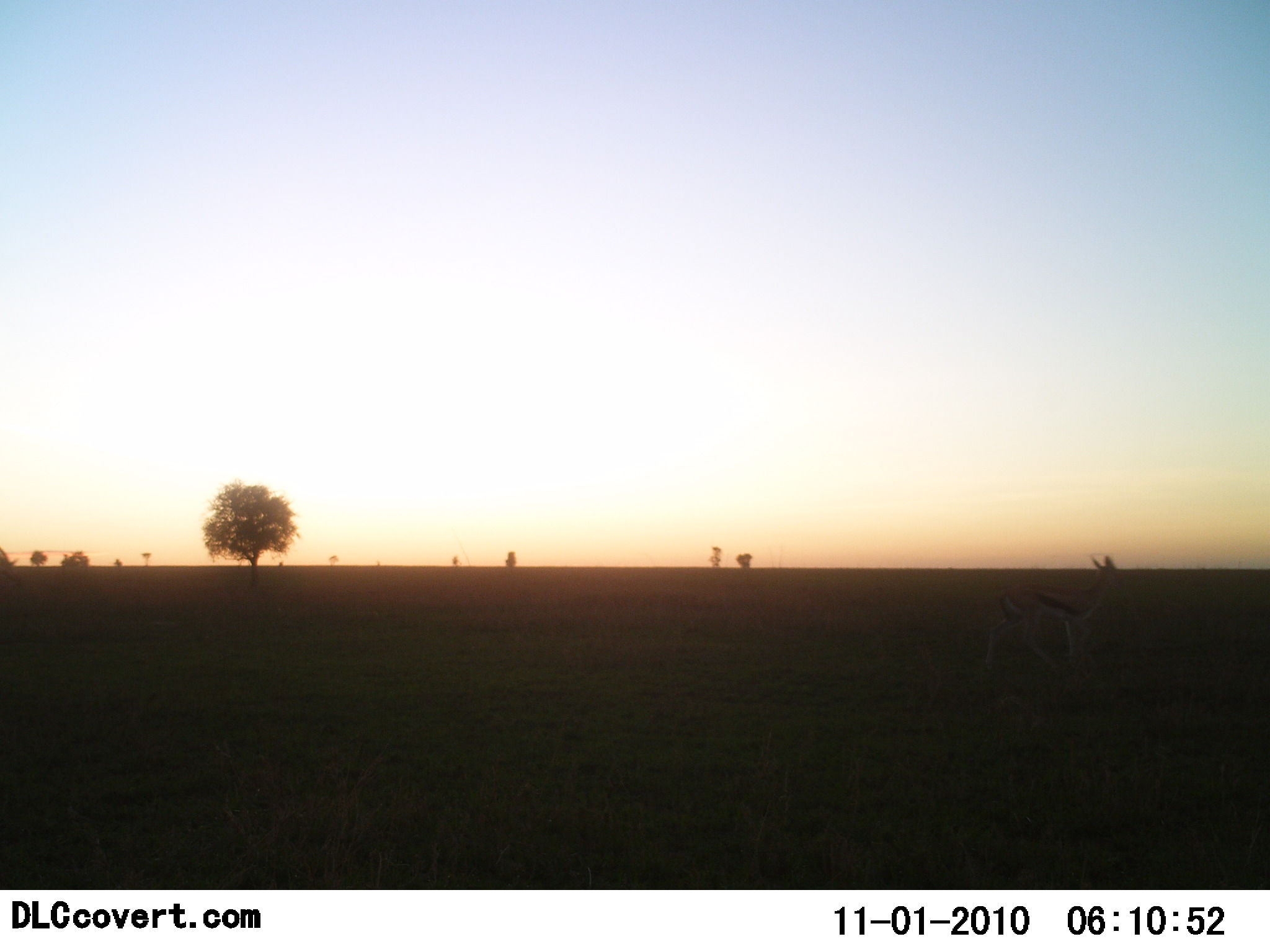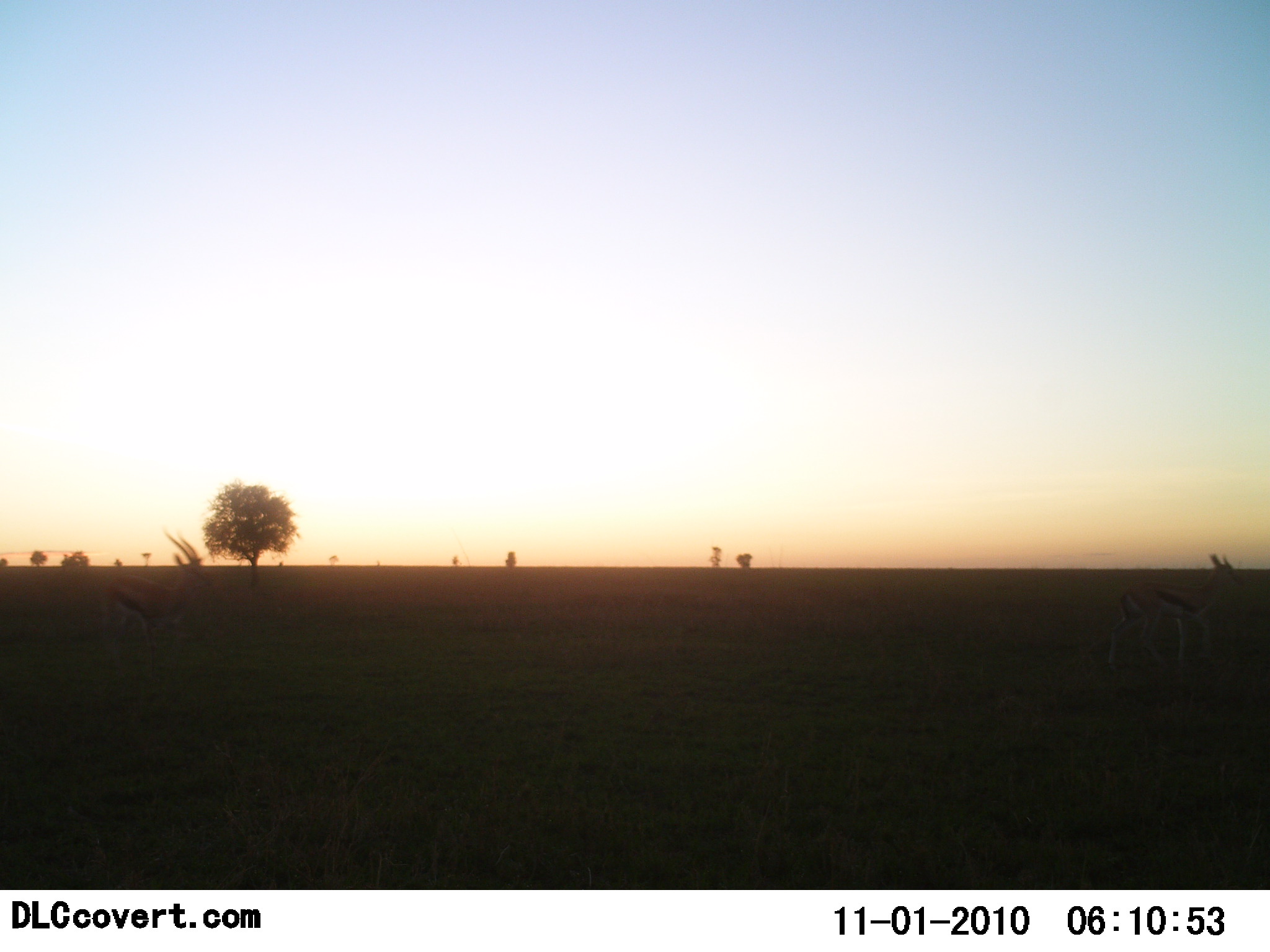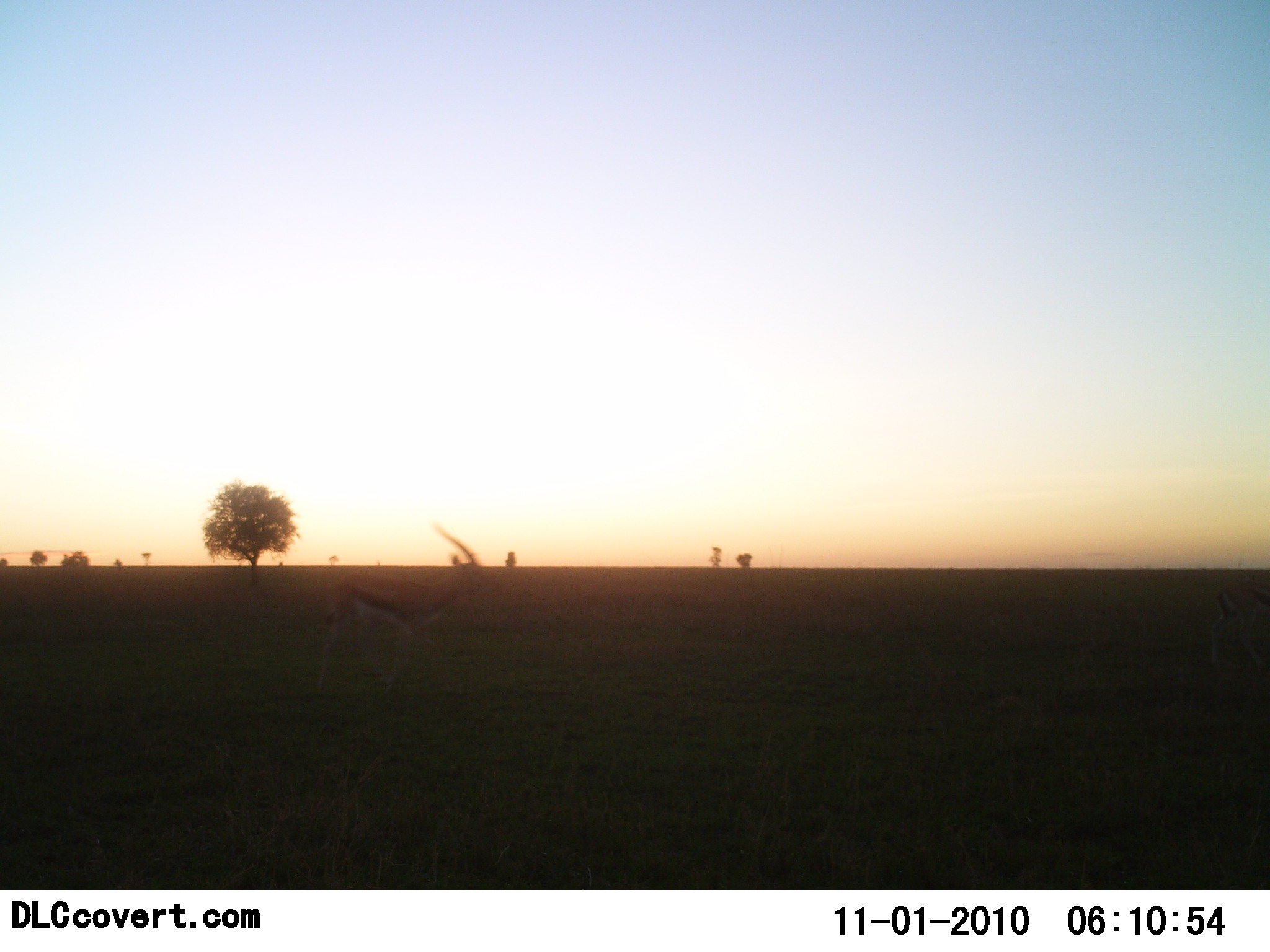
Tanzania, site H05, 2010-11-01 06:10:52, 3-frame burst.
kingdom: Animalia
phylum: Chordata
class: Mammalia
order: Artiodactyla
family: Bovidae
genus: Eudorcas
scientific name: Eudorcas thomsonii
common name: thomson's gazelle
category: gazellethomsons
Gazellethomsons (thomson's gazelle) (Eudorcas thomsonii), count 2. Behavior (volunteer vote fractions): standing 17%, resting 0%, moving 92%, interacting 0%. Young present (vote fraction): 0%. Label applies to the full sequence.